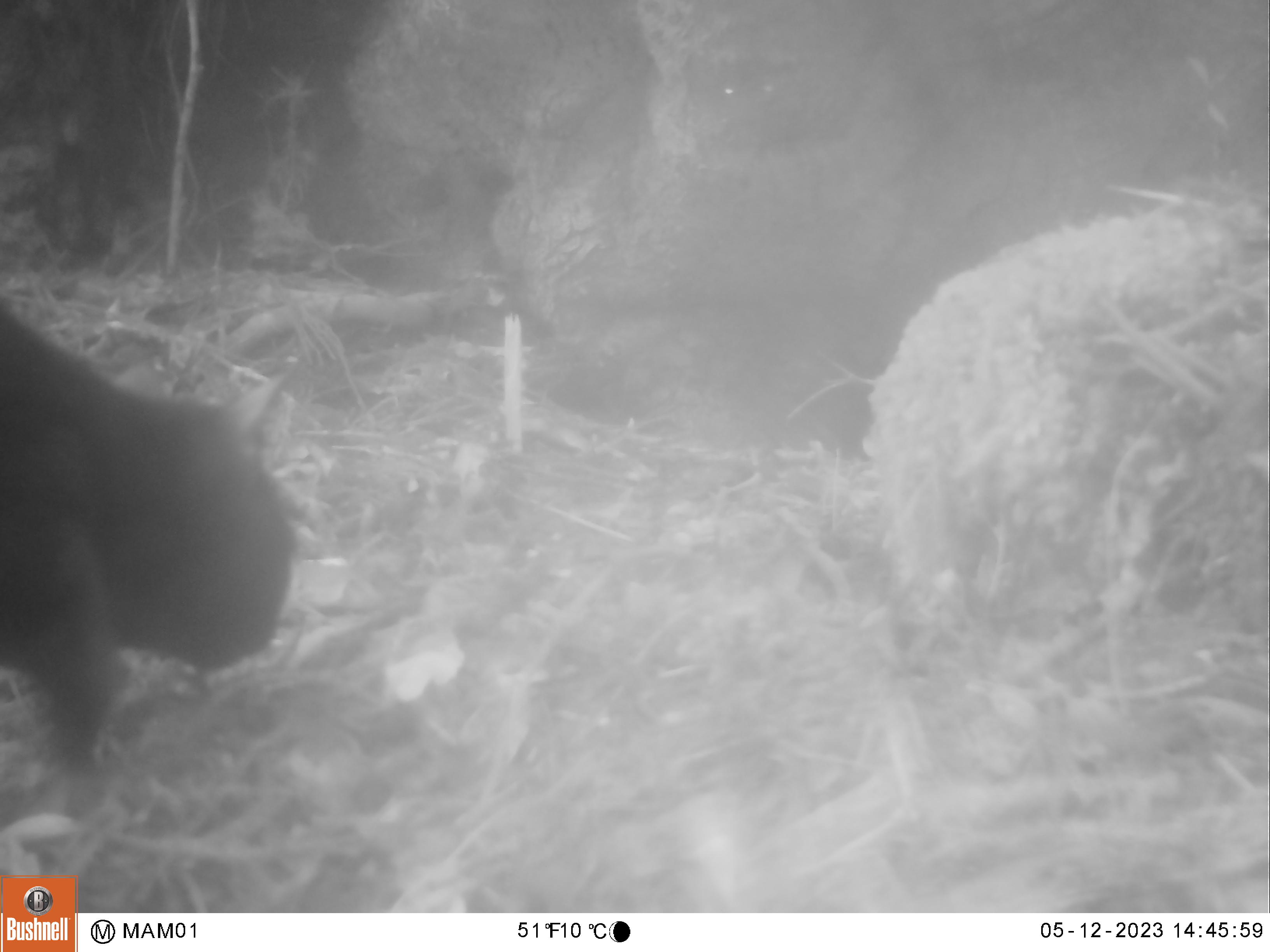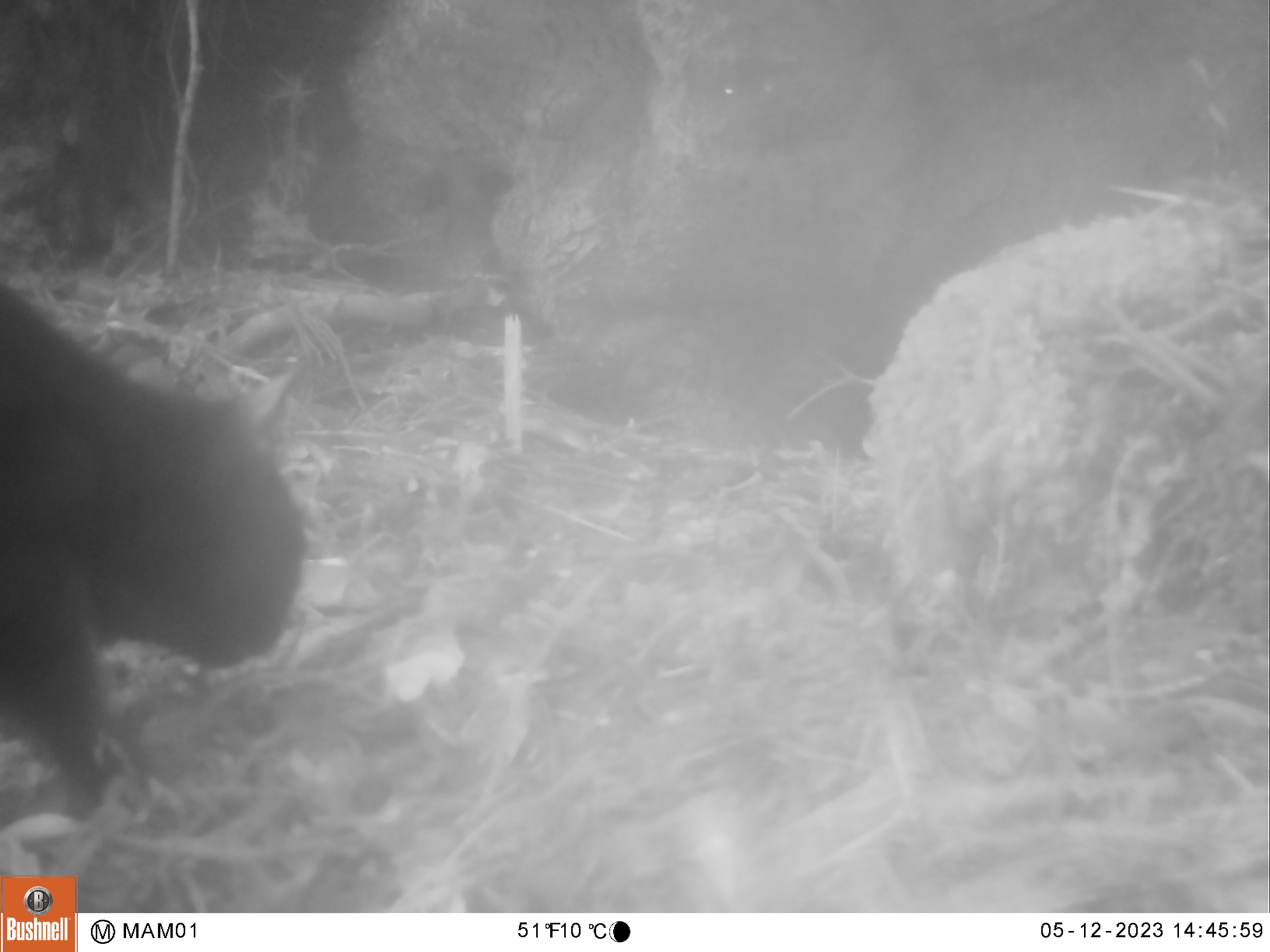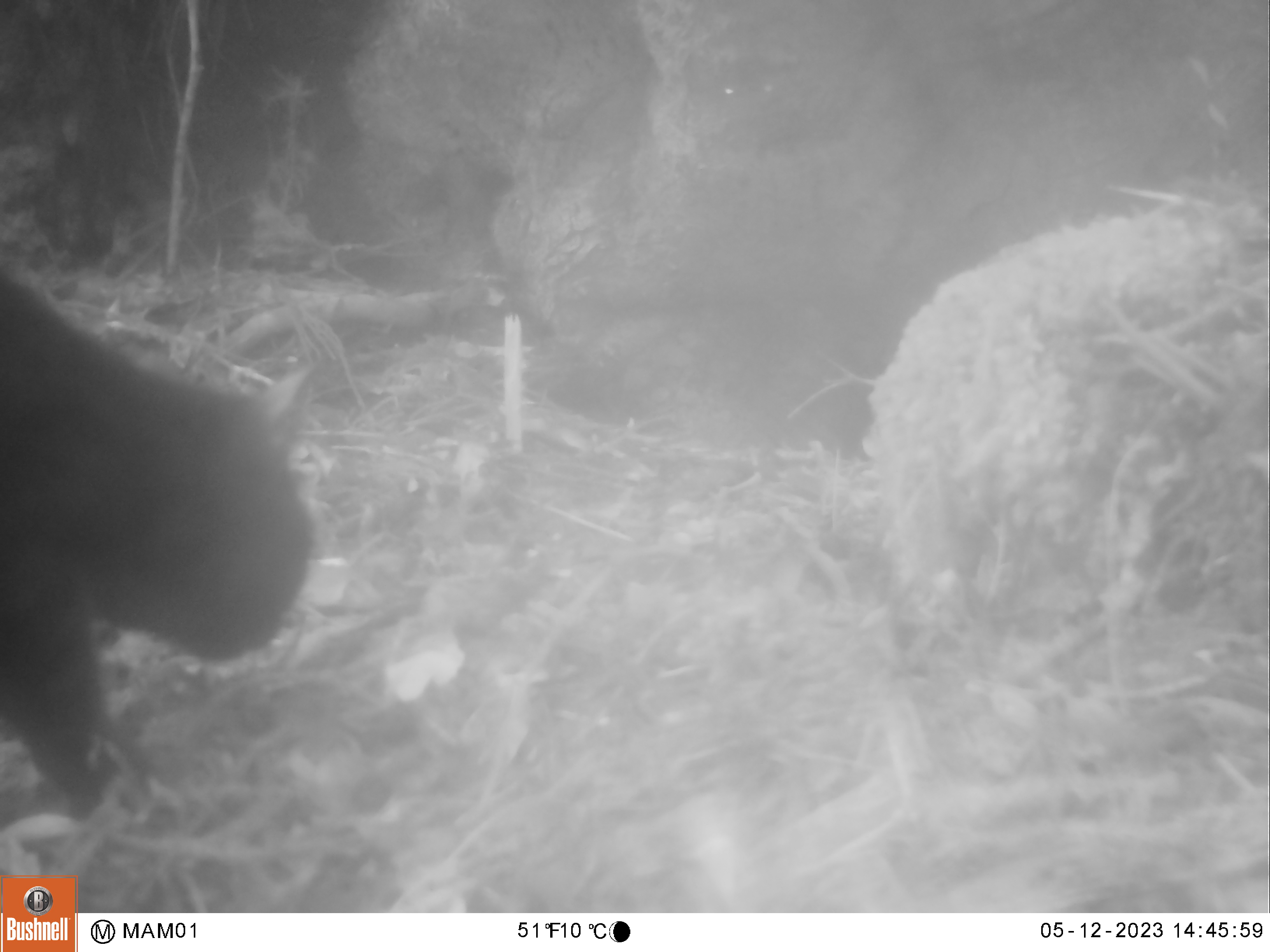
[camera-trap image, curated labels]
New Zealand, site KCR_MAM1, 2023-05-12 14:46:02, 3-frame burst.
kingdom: Animalia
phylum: Chordata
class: Mammalia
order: Carnivora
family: Felidae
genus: Felis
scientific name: Felis catus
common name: domestic cat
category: cat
Cat (domestic cat) (Felis catus).